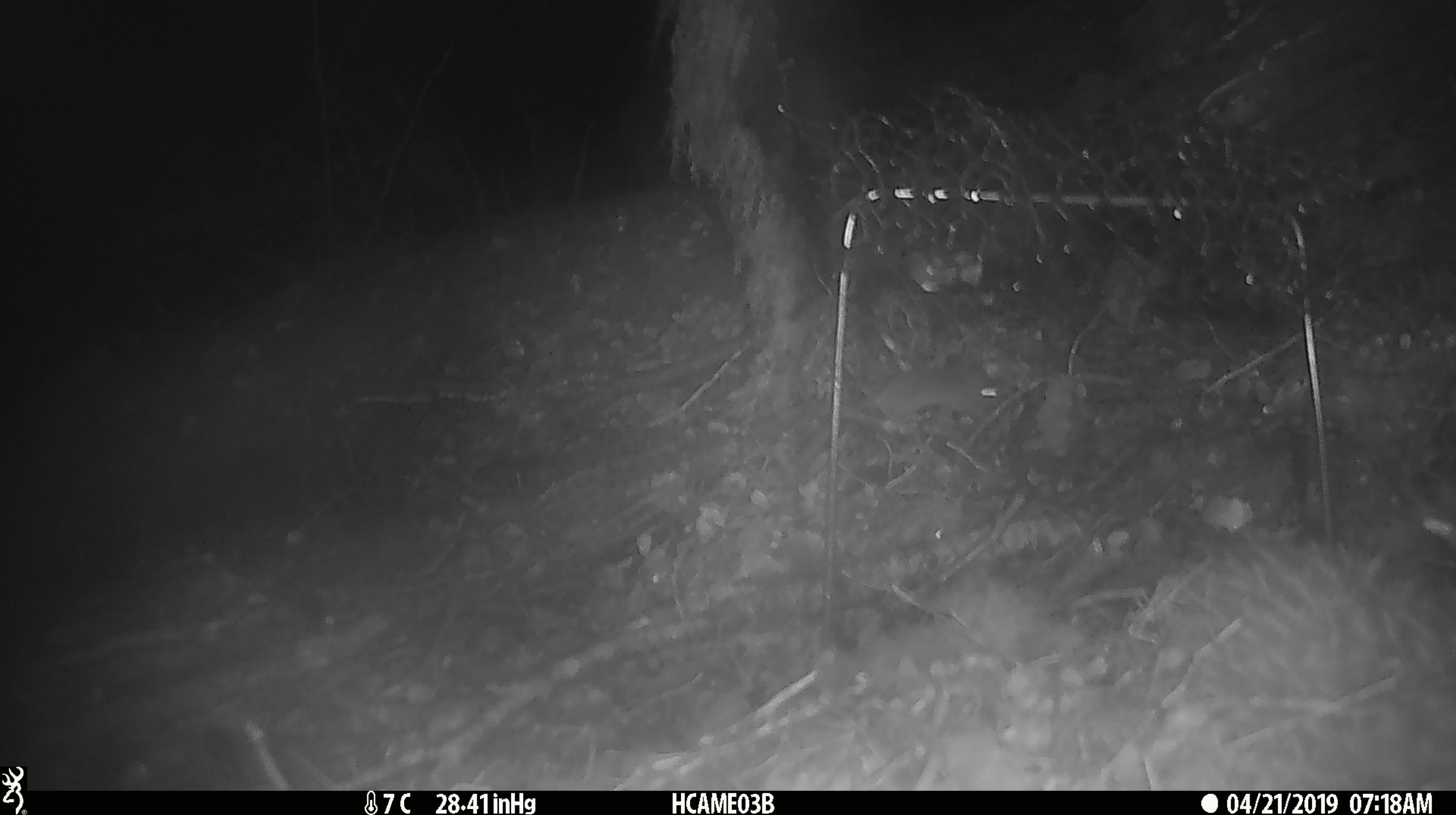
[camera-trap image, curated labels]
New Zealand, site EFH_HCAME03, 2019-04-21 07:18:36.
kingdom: Animalia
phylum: Chordata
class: Mammalia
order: Rodentia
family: Muridae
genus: Mus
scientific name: Mus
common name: mouse